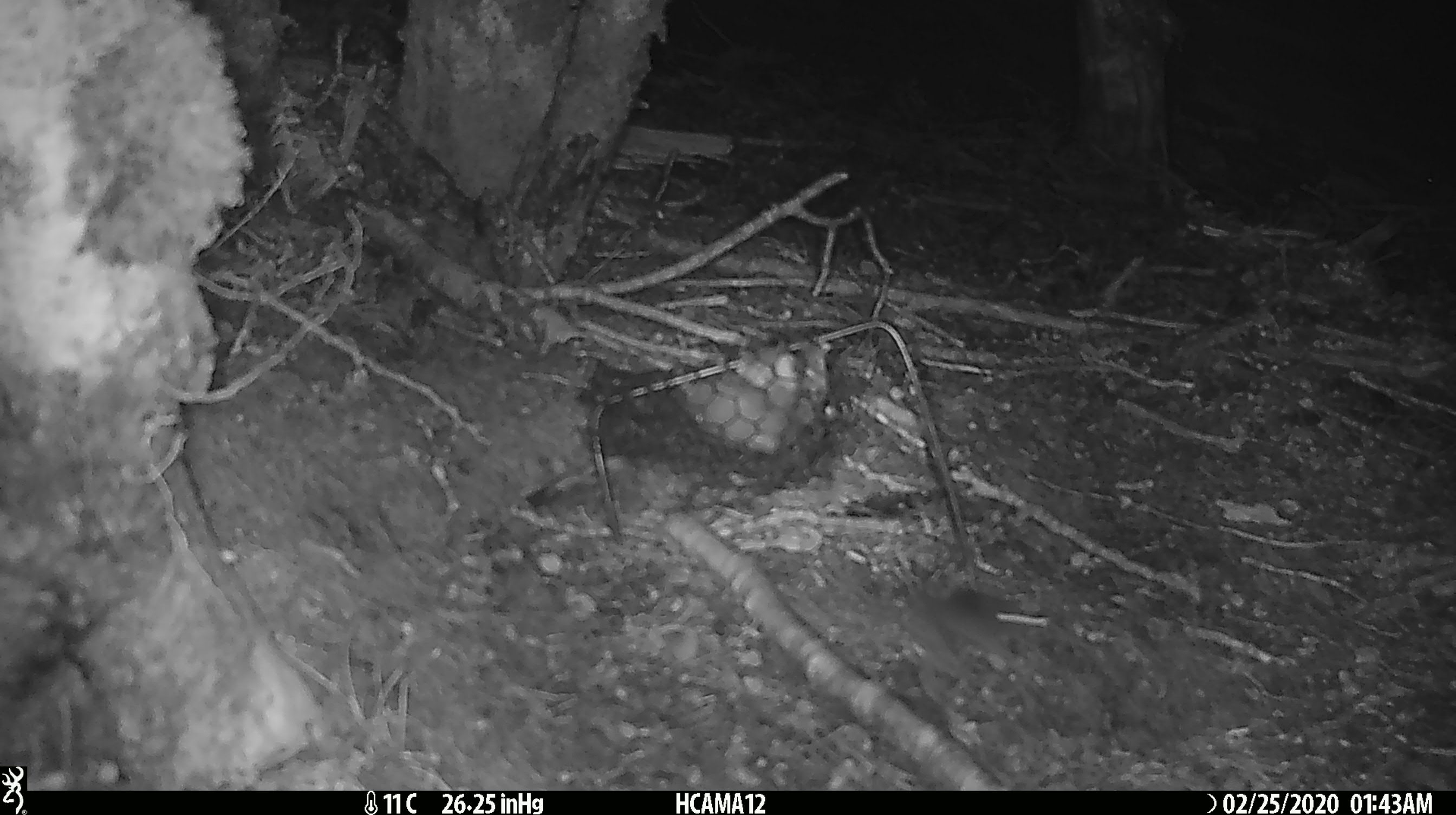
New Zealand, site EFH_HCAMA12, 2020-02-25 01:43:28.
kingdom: Animalia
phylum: Chordata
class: Mammalia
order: Rodentia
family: Muridae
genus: Mus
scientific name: Mus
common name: mouse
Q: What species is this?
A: Mouse (Mus).